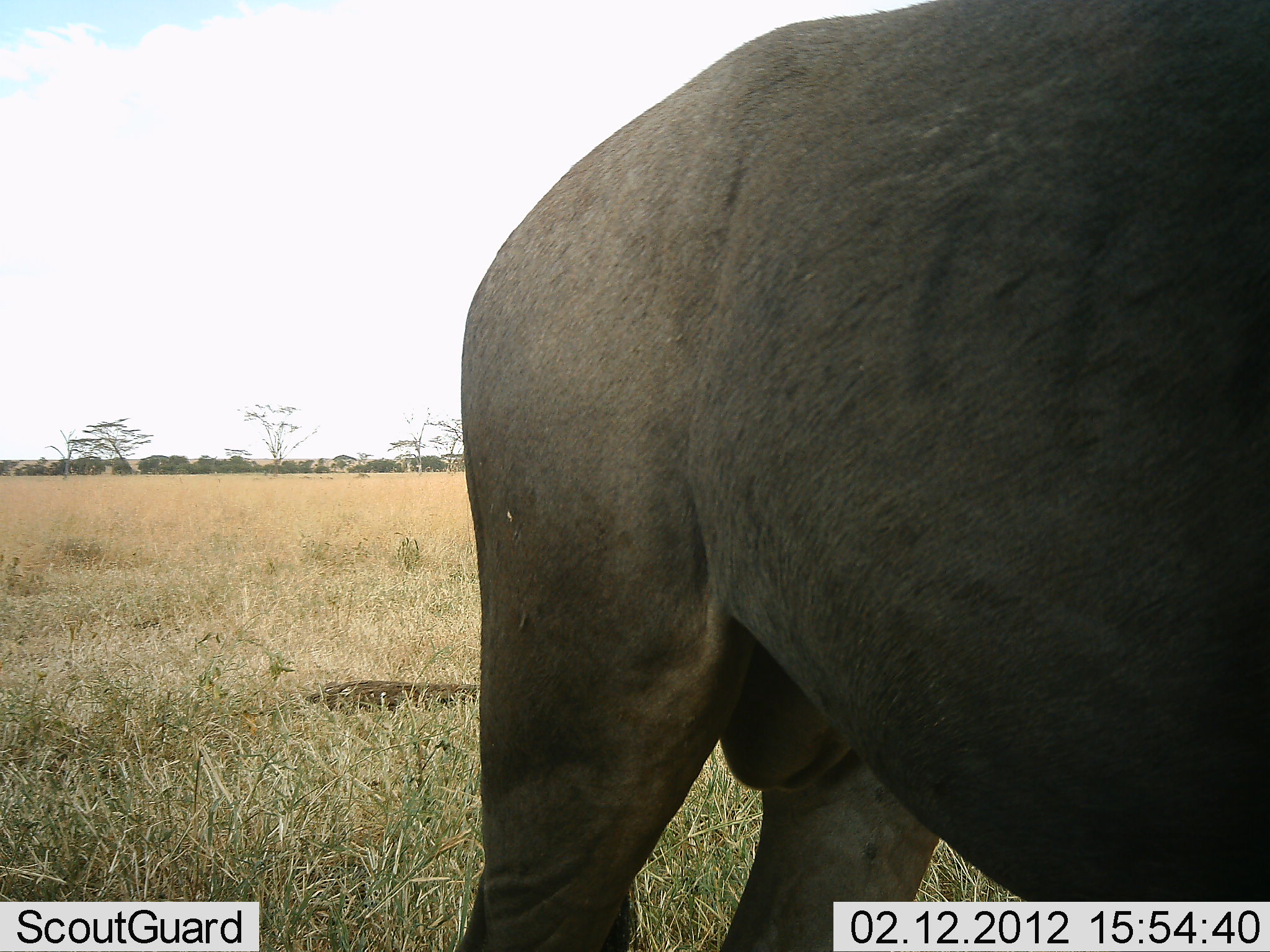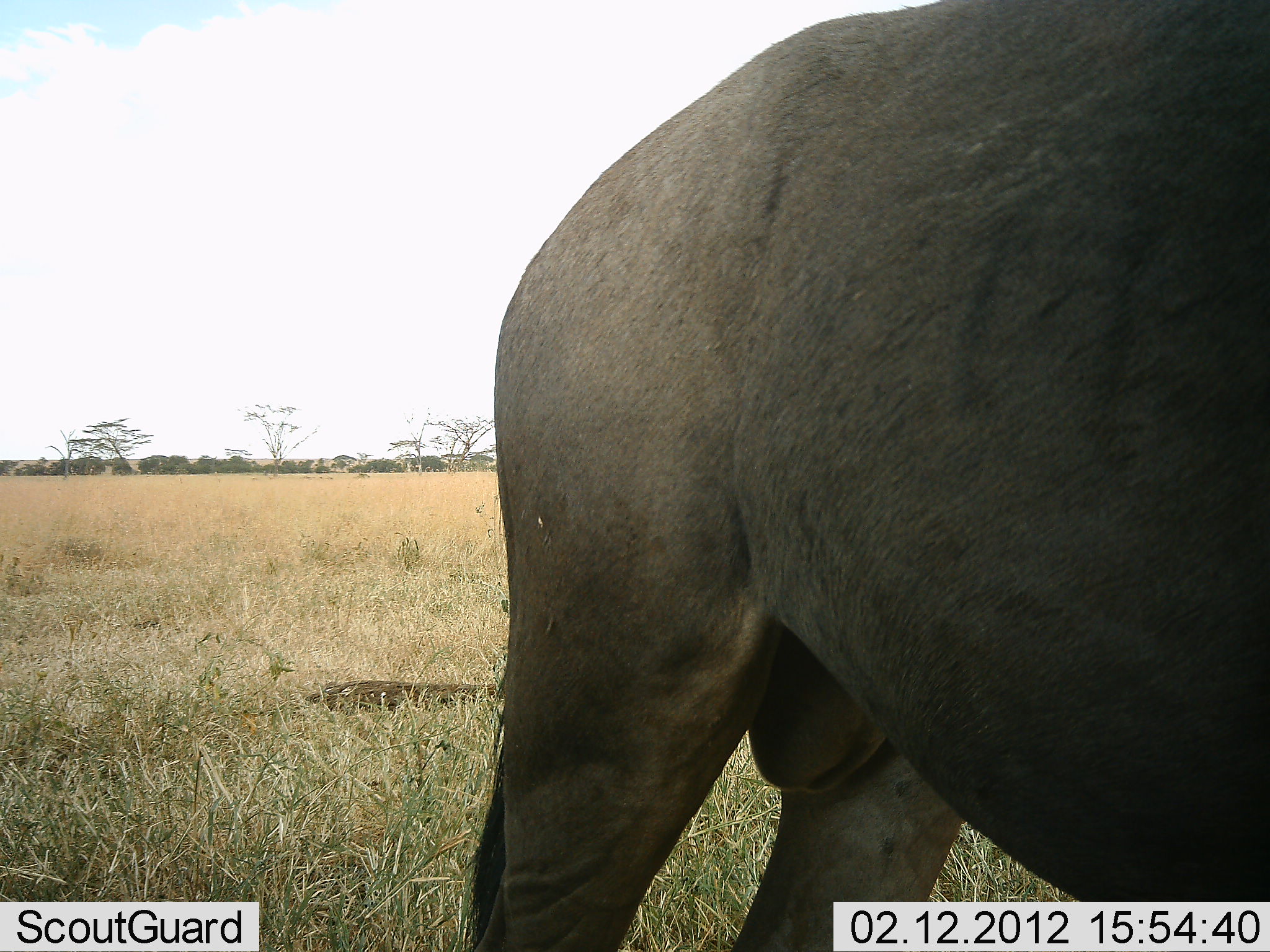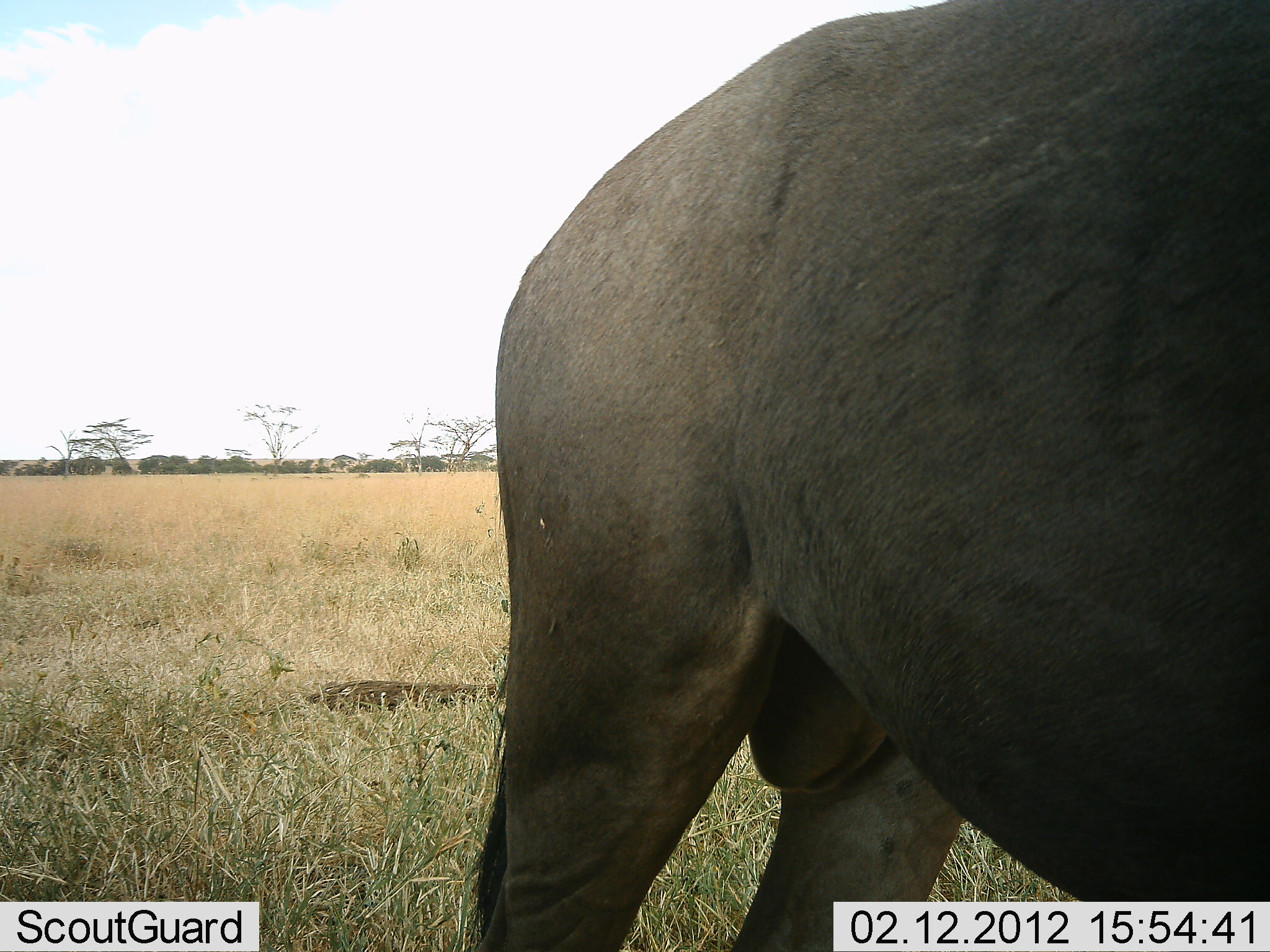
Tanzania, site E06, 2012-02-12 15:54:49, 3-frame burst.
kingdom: Animalia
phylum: Chordata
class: Mammalia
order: Artiodactyla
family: Bovidae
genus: Connochaetes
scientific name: Connochaetes taurinus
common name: blue wildebeest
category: wildebeest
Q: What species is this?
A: Wildebeest (blue wildebeest) (Connochaetes taurinus).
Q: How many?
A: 1.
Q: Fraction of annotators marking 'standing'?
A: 100%.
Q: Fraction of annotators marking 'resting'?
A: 0%.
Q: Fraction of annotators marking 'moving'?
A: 0%.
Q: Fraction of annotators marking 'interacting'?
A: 0%.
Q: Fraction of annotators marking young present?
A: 0%.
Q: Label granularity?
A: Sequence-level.